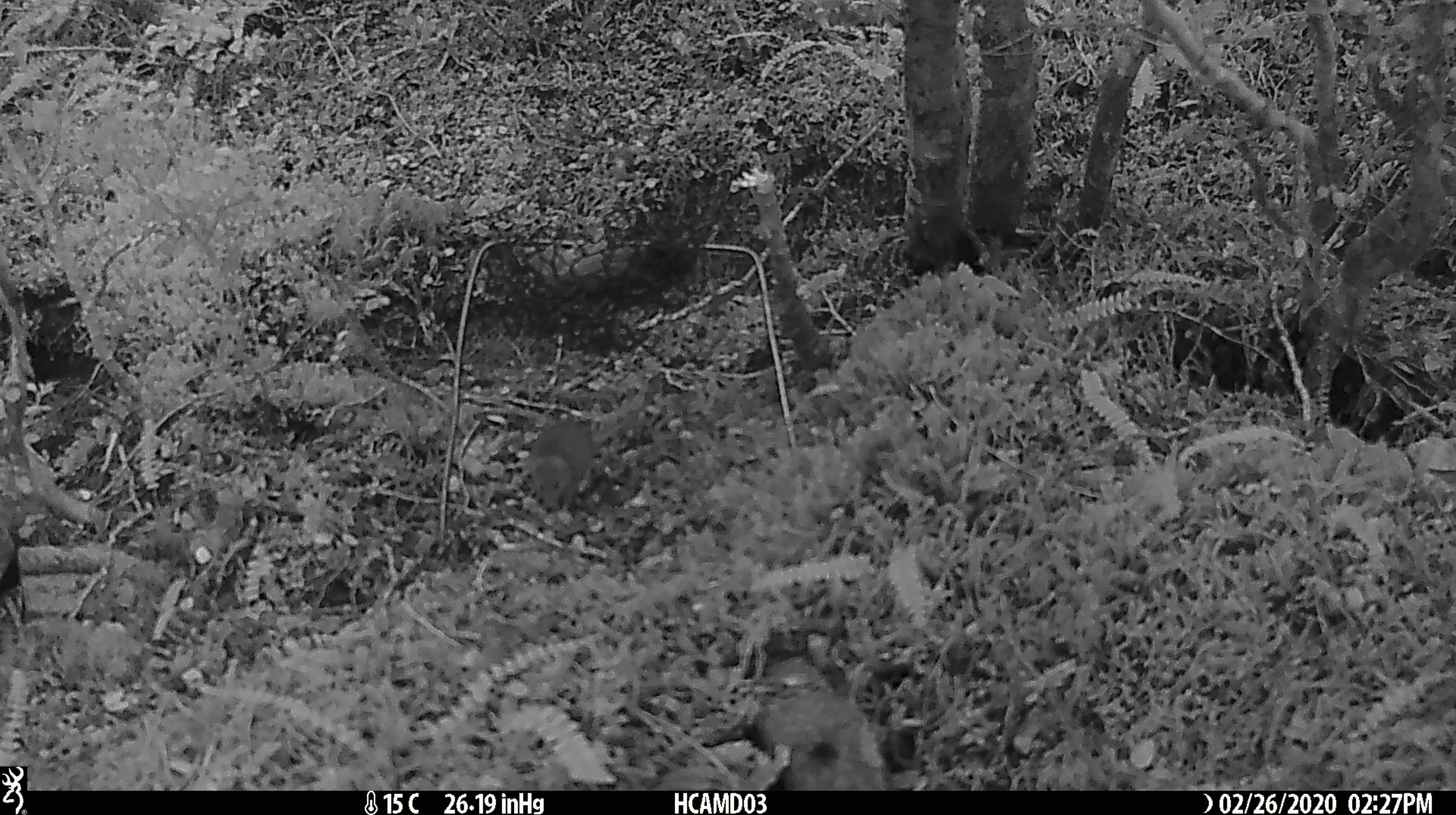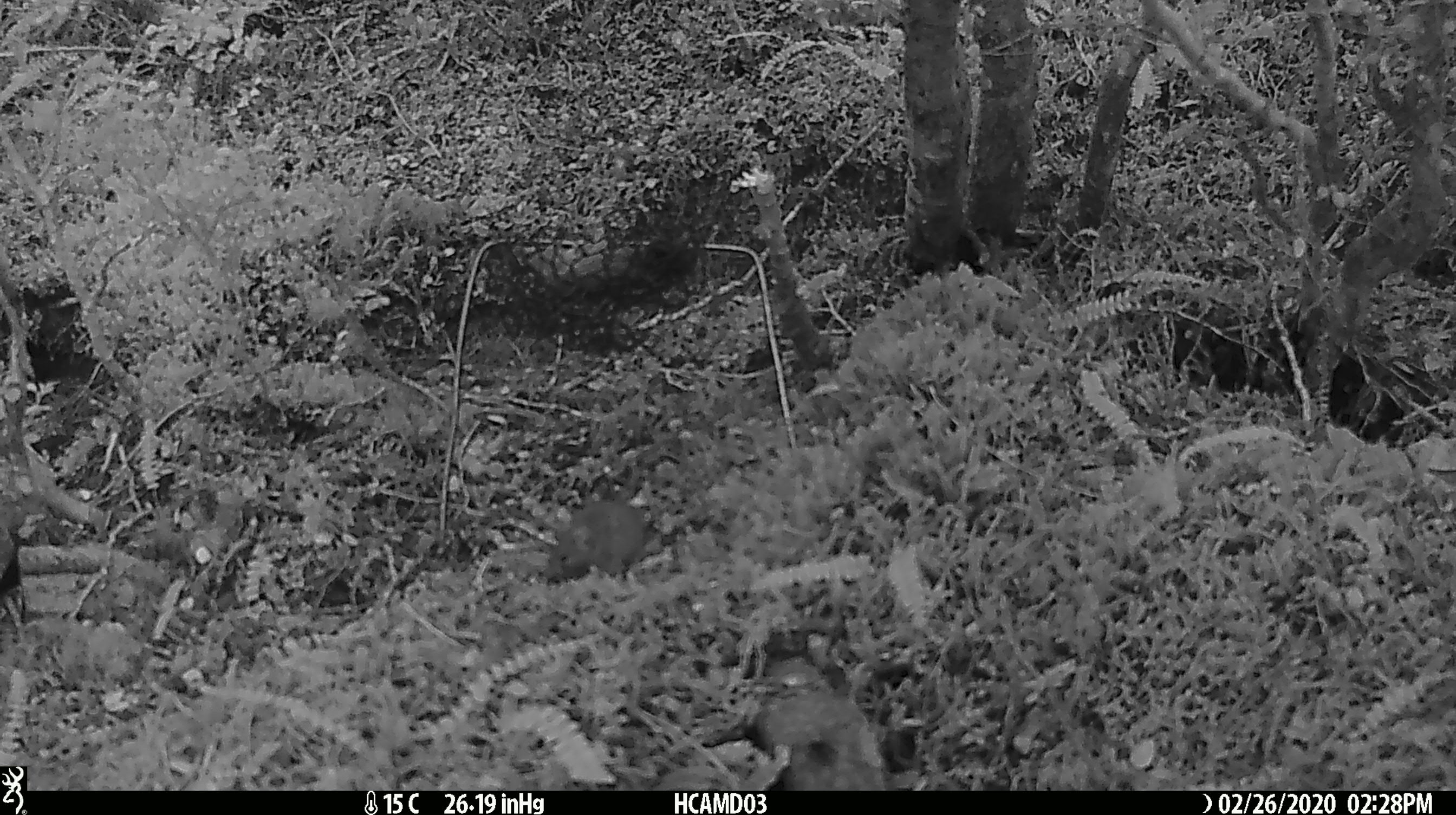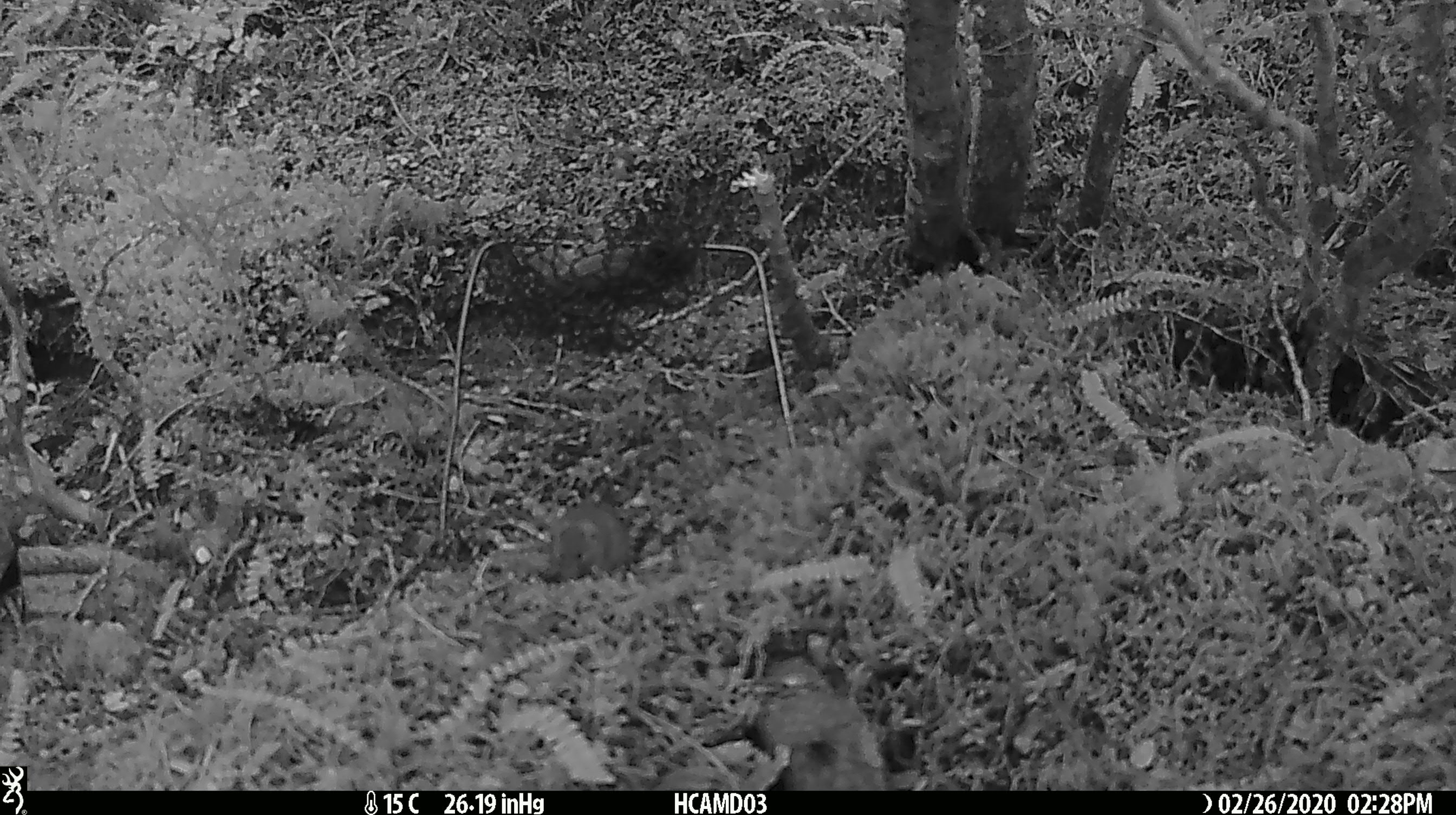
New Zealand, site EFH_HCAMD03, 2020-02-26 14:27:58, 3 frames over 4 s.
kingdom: Animalia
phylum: Chordata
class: Mammalia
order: Rodentia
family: Muridae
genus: Mus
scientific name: Mus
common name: mouse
Mouse (Mus).